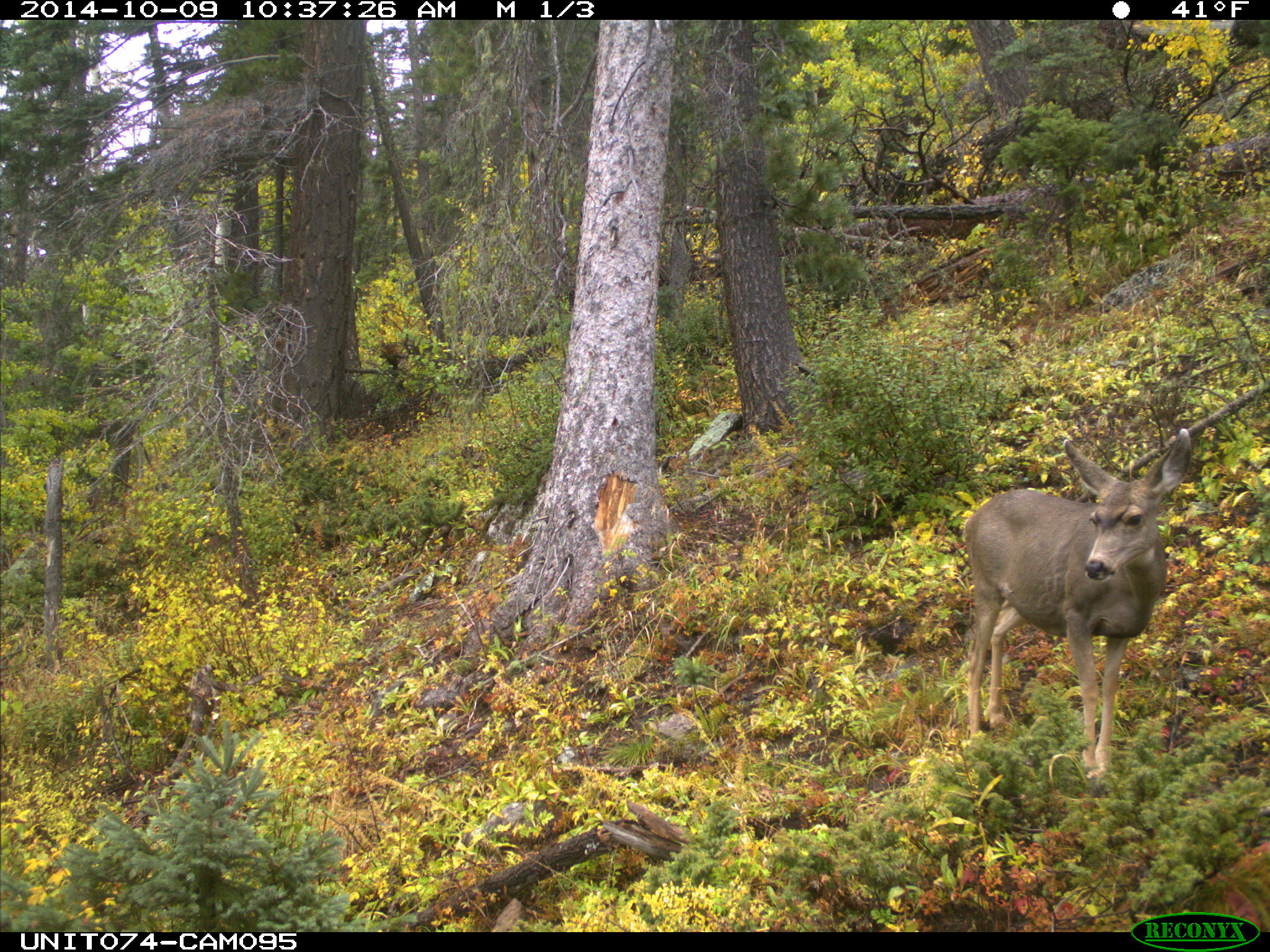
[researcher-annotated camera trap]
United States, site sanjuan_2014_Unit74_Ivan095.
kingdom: Animalia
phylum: Chordata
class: Mammalia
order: Artiodactyla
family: Cervidae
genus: Odocoileus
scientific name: Odocoileus hemionus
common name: mule deer